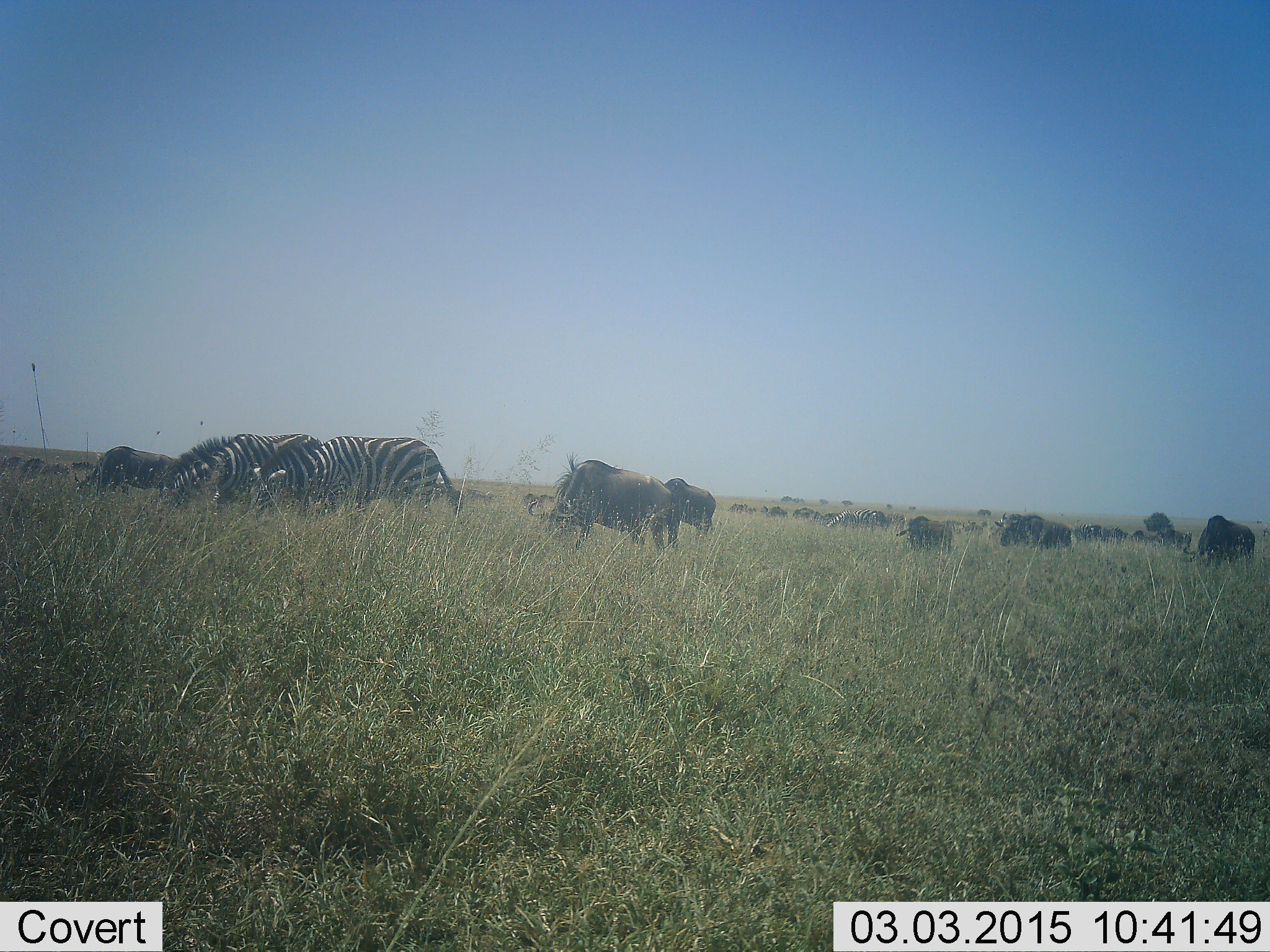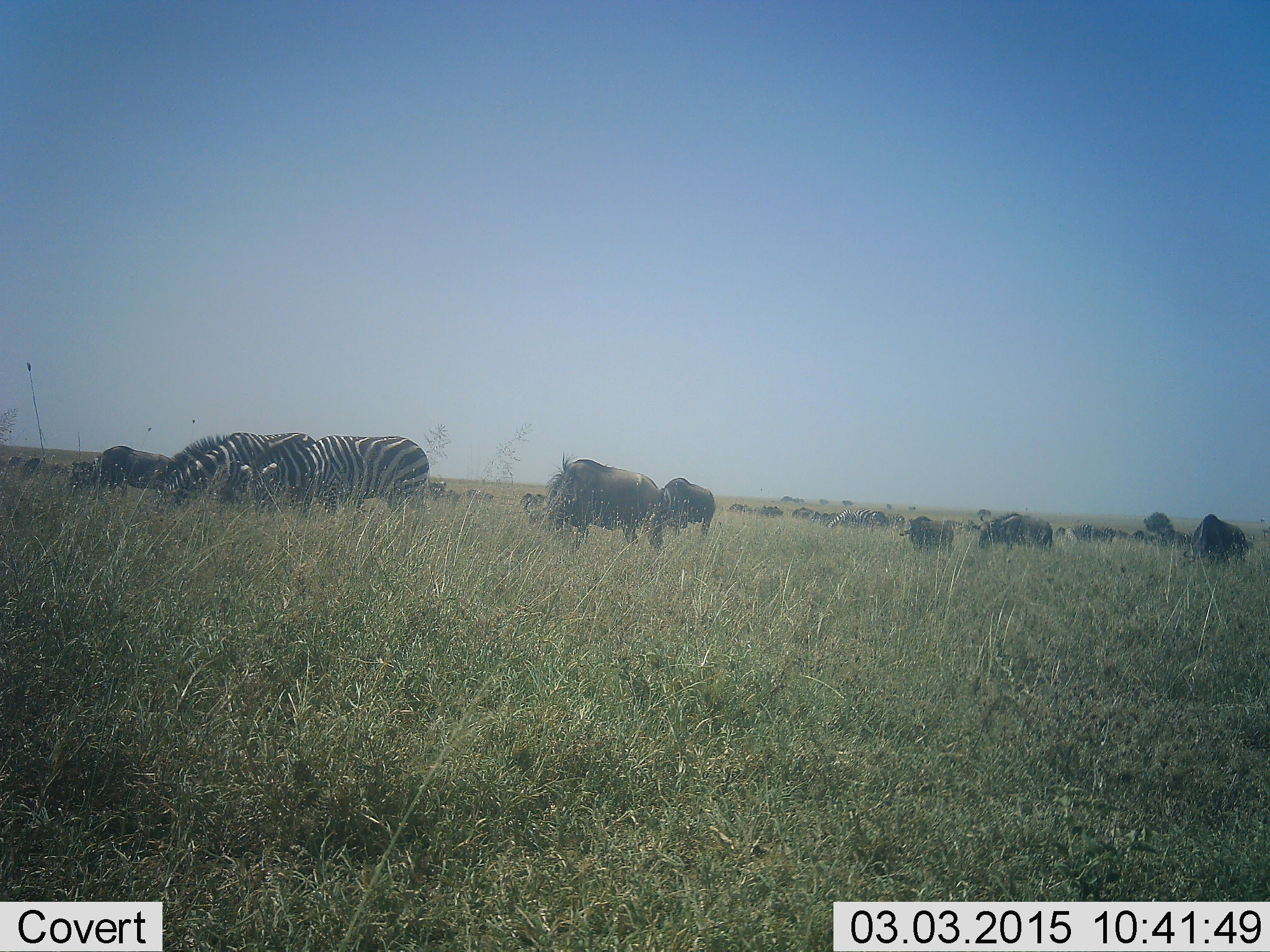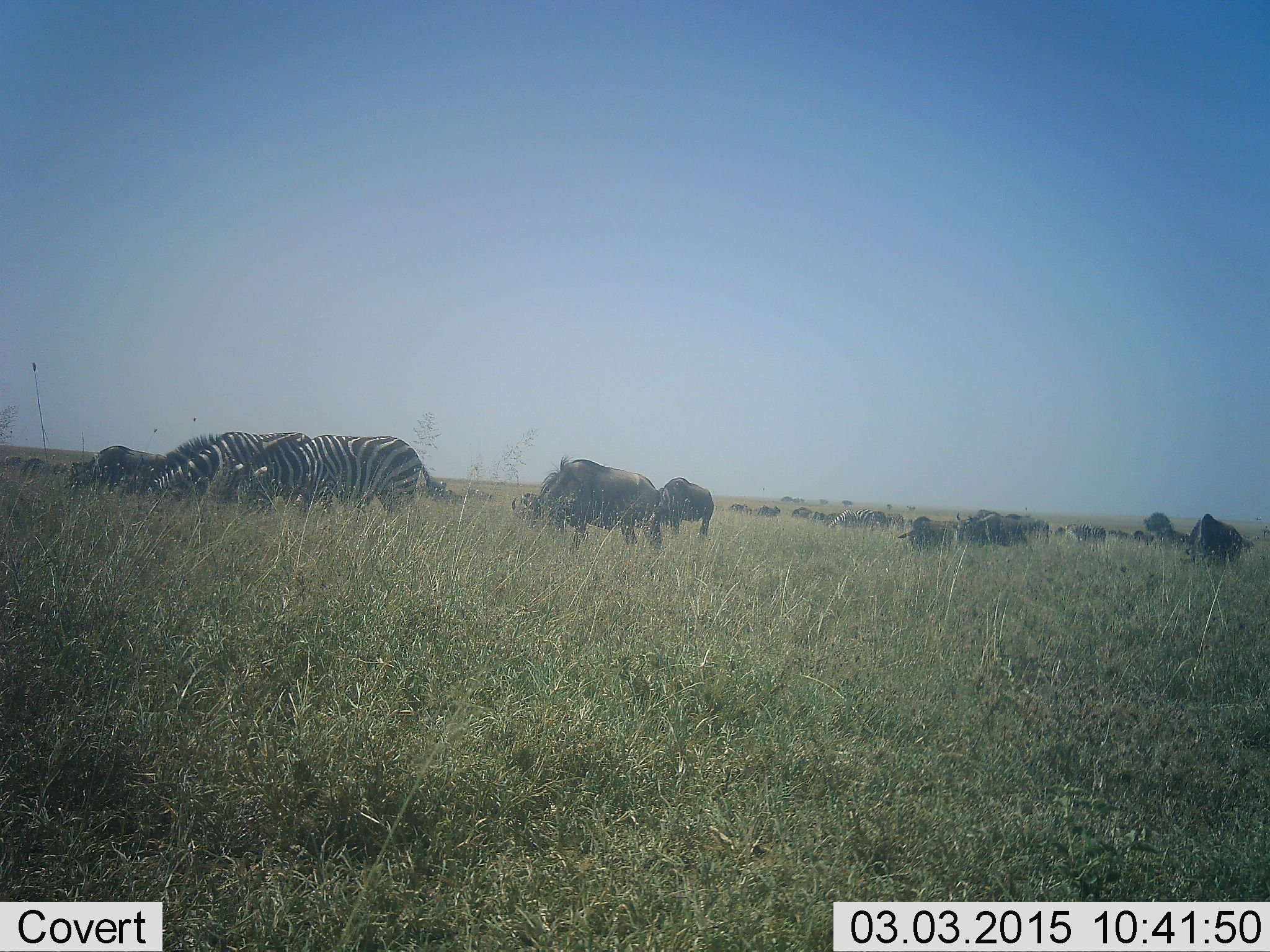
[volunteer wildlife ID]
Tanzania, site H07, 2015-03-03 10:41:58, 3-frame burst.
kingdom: Animalia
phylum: Chordata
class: Mammalia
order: Artiodactyla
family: Bovidae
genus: Connochaetes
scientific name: Connochaetes taurinus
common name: blue wildebeest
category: wildebeest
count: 11-50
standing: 55%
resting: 9%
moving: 55%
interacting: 0%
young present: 0%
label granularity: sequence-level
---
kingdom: Animalia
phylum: Chordata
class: Mammalia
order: Perissodactyla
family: Equidae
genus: Equus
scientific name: Equus quagga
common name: plains zebra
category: zebra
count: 3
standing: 20%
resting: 0%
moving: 20%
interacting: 0%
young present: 0%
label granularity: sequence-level